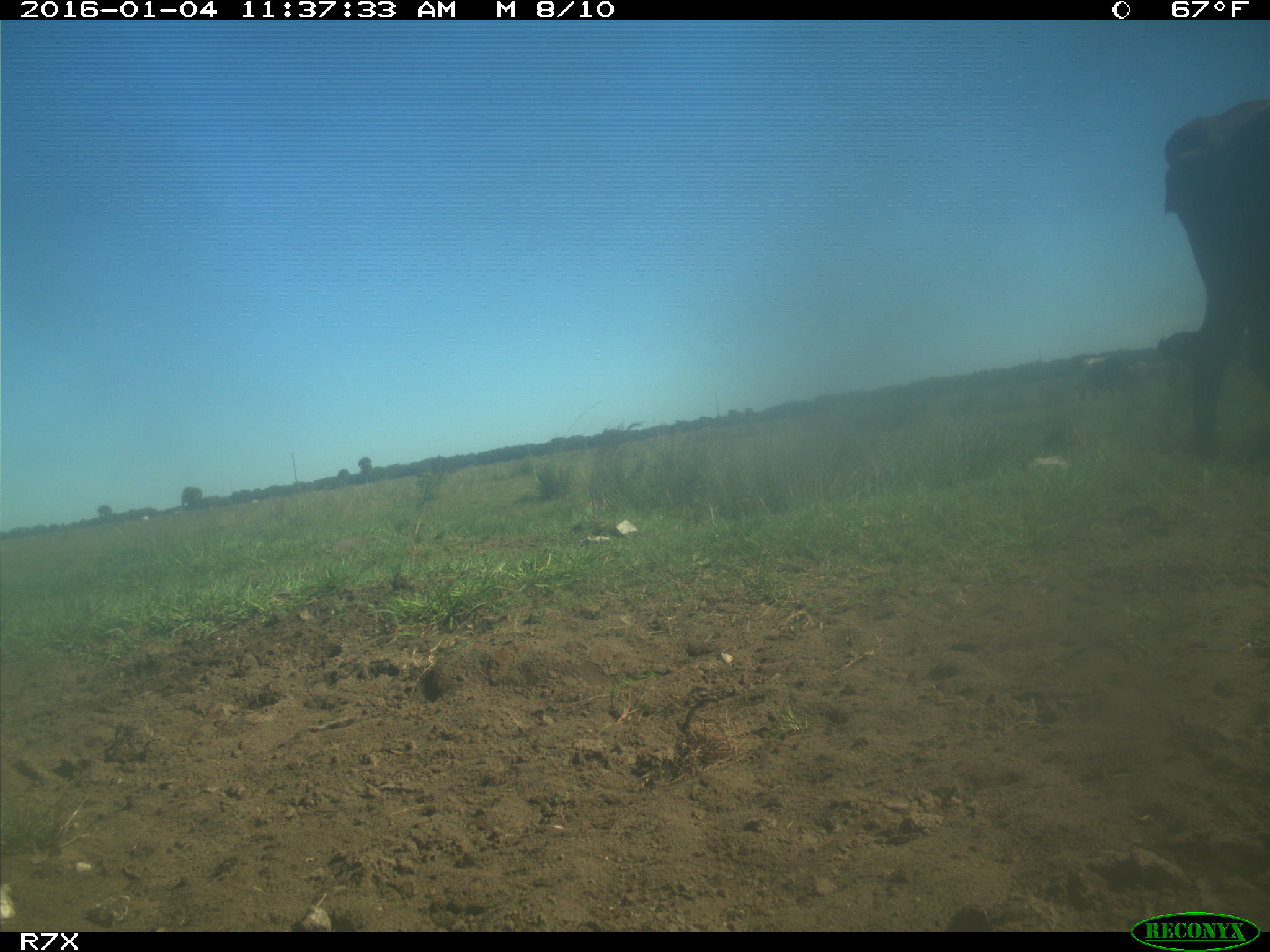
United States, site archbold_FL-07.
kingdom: Animalia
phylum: Chordata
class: Mammalia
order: Artiodactyla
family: Bovidae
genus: Bos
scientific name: Bos taurus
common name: domestic cow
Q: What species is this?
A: Bos taurus (domestic cow).